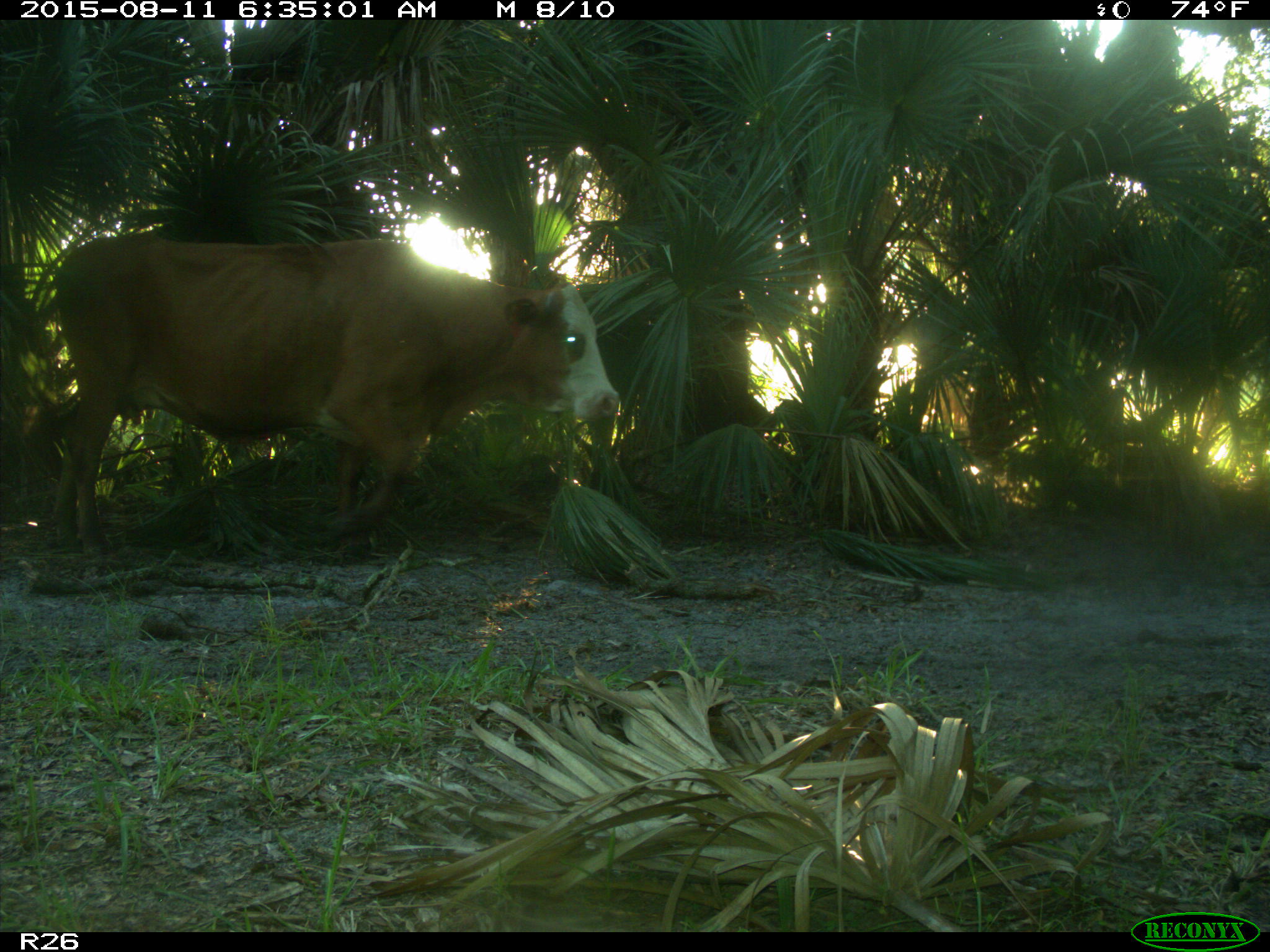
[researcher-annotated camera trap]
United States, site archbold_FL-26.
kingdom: Animalia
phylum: Chordata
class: Mammalia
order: Artiodactyla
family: Bovidae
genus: Bos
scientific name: Bos taurus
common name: domestic cow